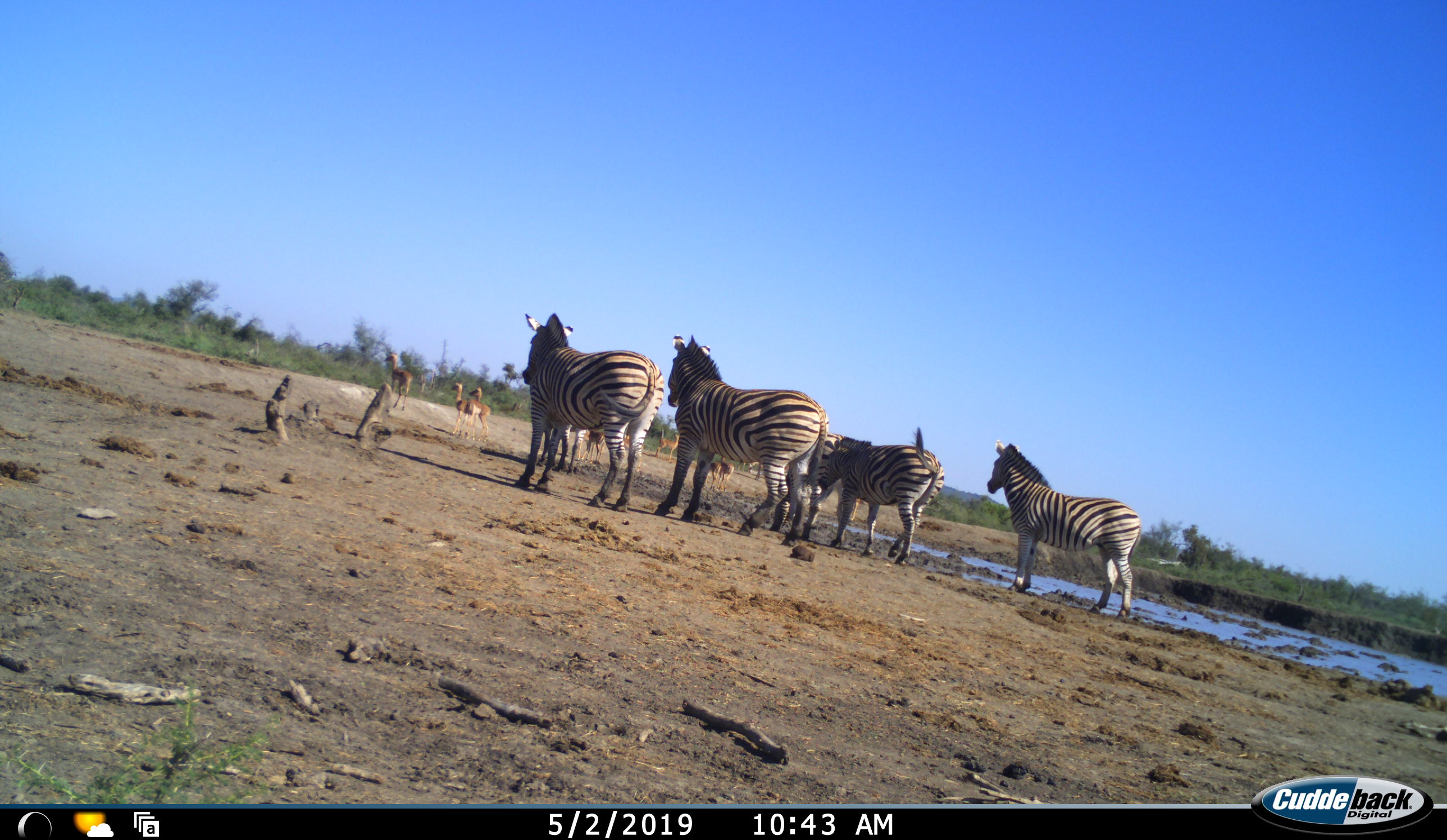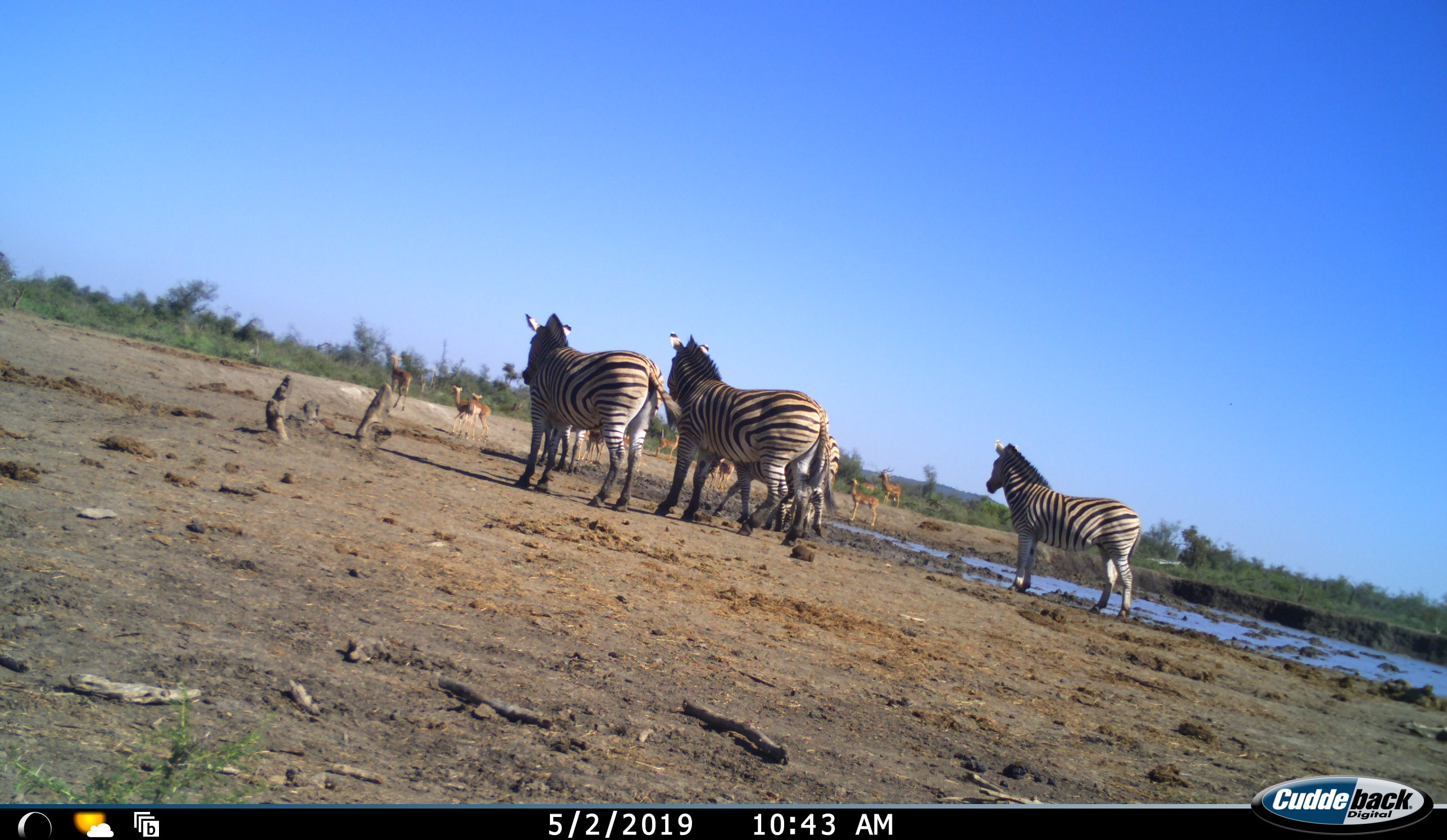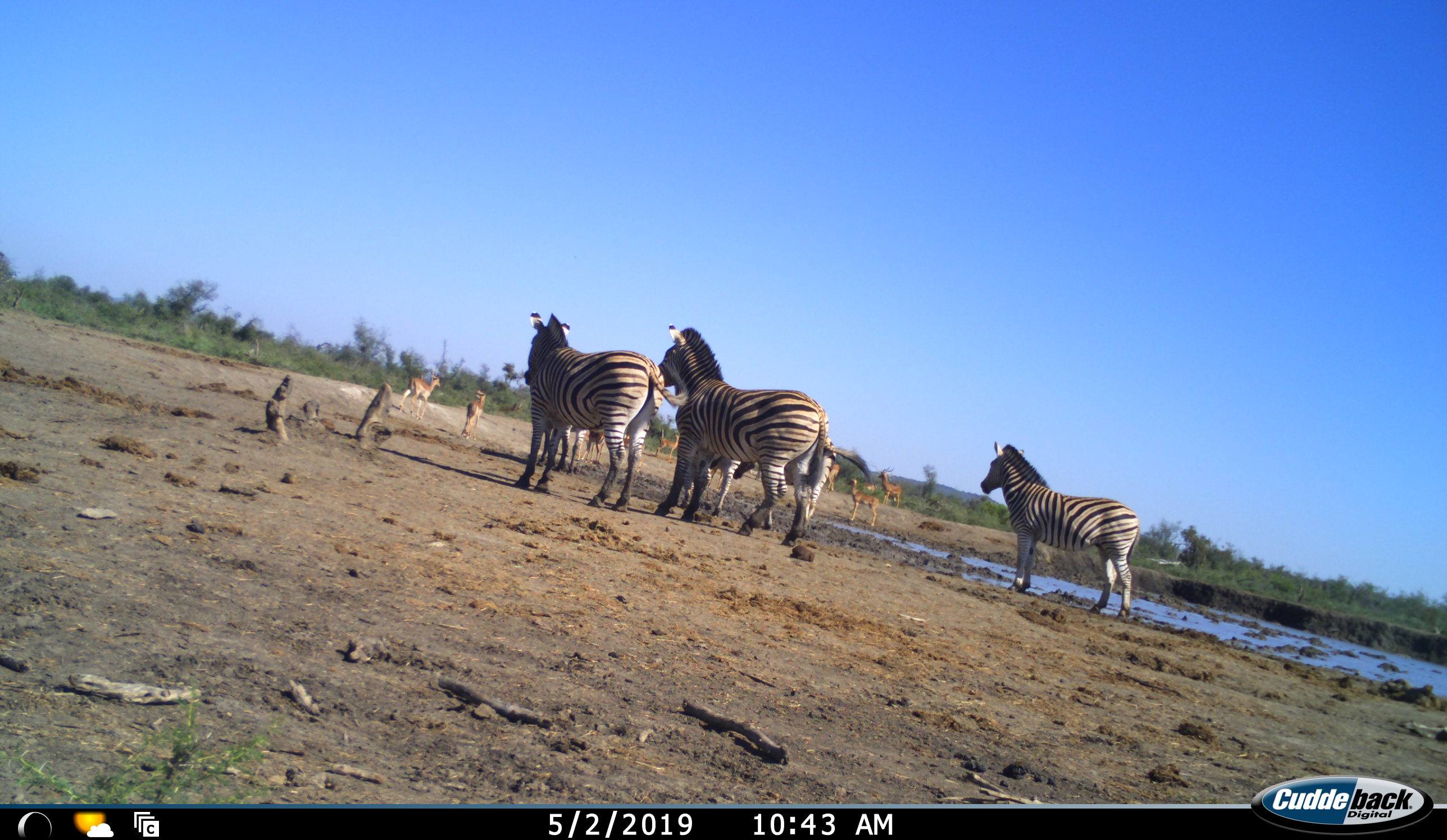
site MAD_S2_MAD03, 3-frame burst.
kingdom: Animalia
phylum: Chordata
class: Mammalia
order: Artiodactyla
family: Bovidae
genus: Aepyceros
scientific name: Aepyceros melampus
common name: impala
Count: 7.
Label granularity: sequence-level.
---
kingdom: Animalia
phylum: Chordata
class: Mammalia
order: Perissodactyla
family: Equidae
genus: Equus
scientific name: Equus quagga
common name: plains zebra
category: zebraplains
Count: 5.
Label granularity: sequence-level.